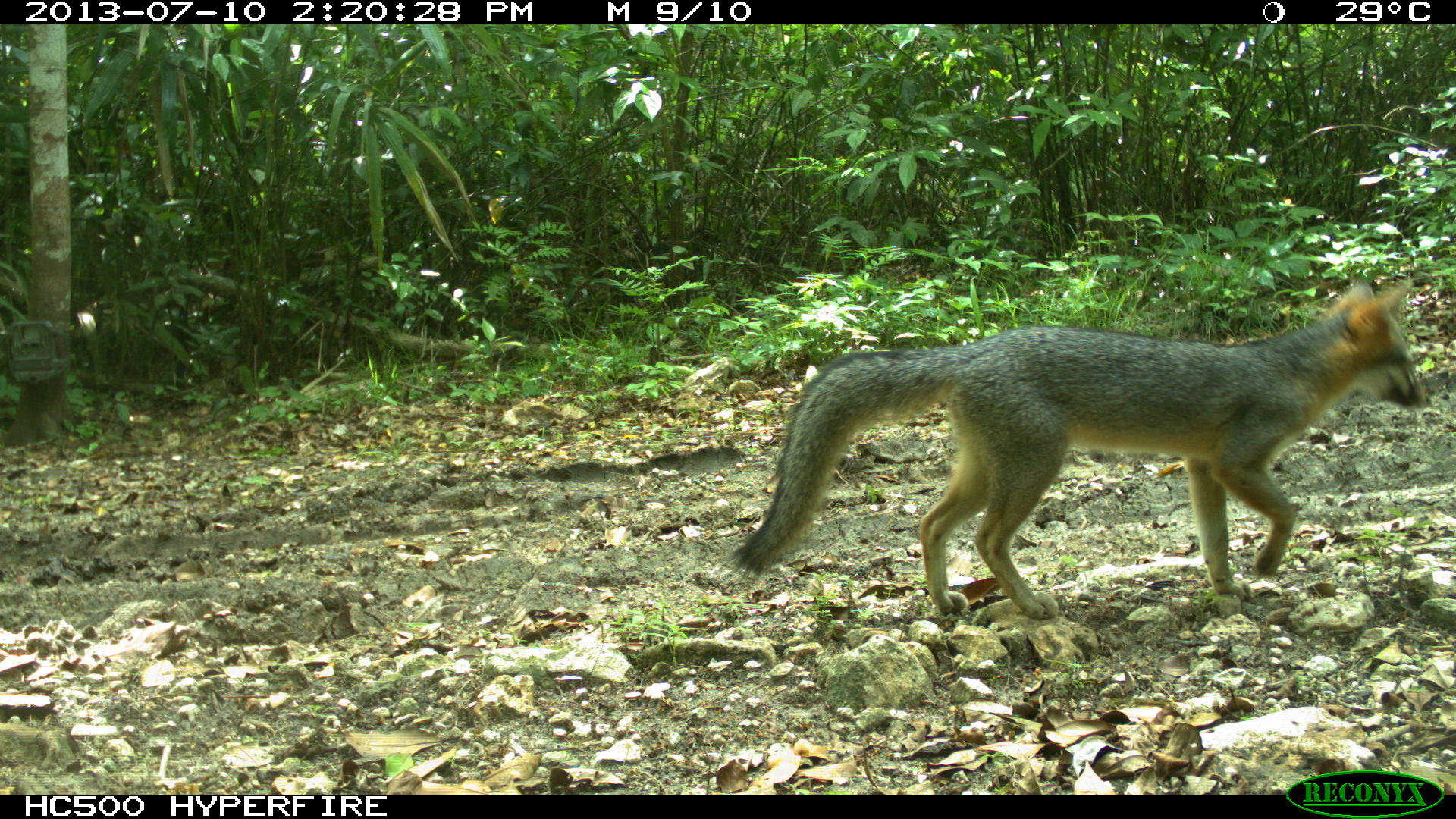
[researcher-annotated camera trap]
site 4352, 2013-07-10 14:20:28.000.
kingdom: Animalia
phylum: Chordata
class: Mammalia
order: Carnivora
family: Canidae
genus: Urocyon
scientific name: Urocyon cinereoargenteus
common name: gray fox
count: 1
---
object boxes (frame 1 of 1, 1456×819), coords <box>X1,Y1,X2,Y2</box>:
urocyon cinereoargenteus: <box>725,277,1431,619</box>